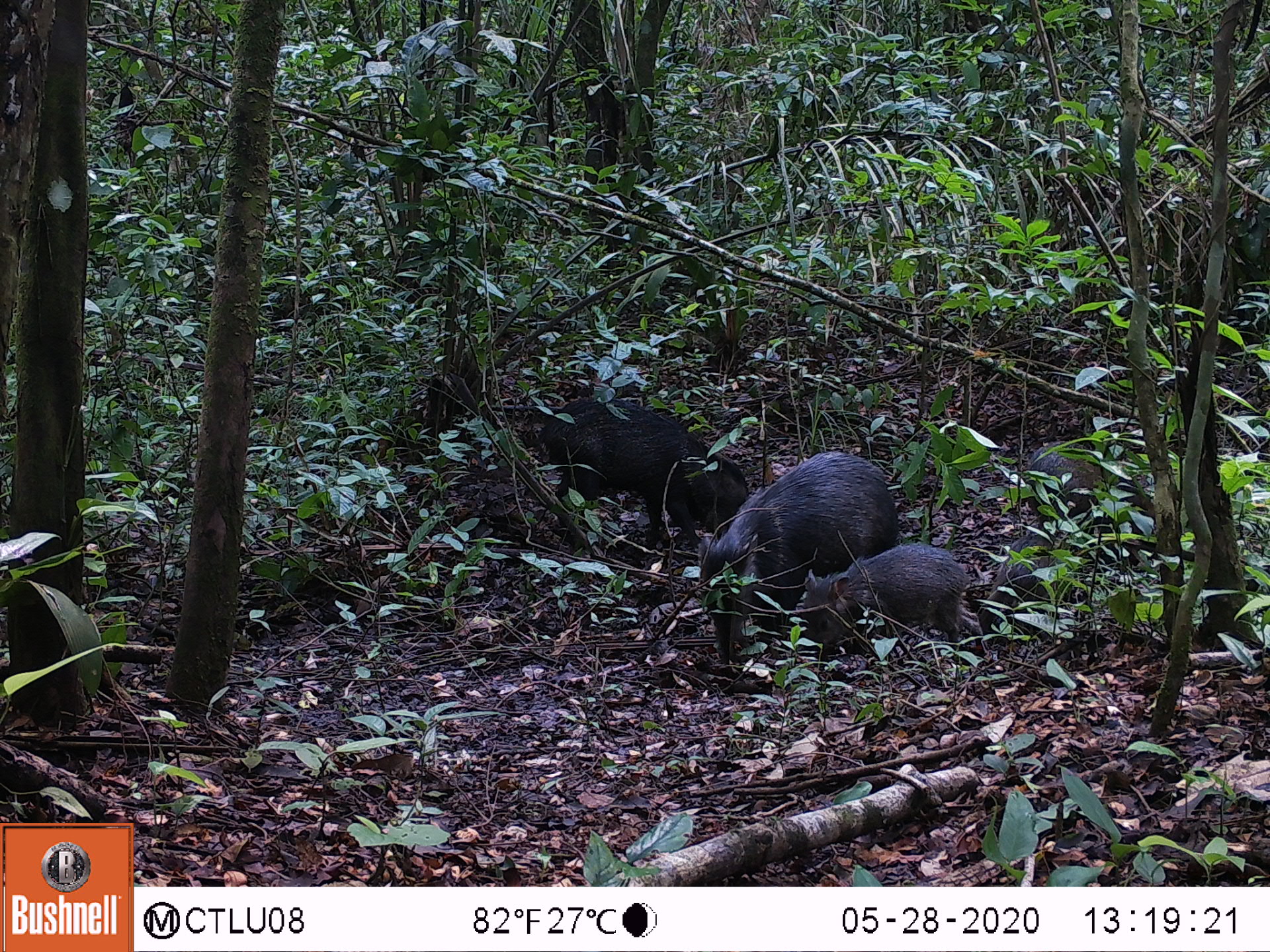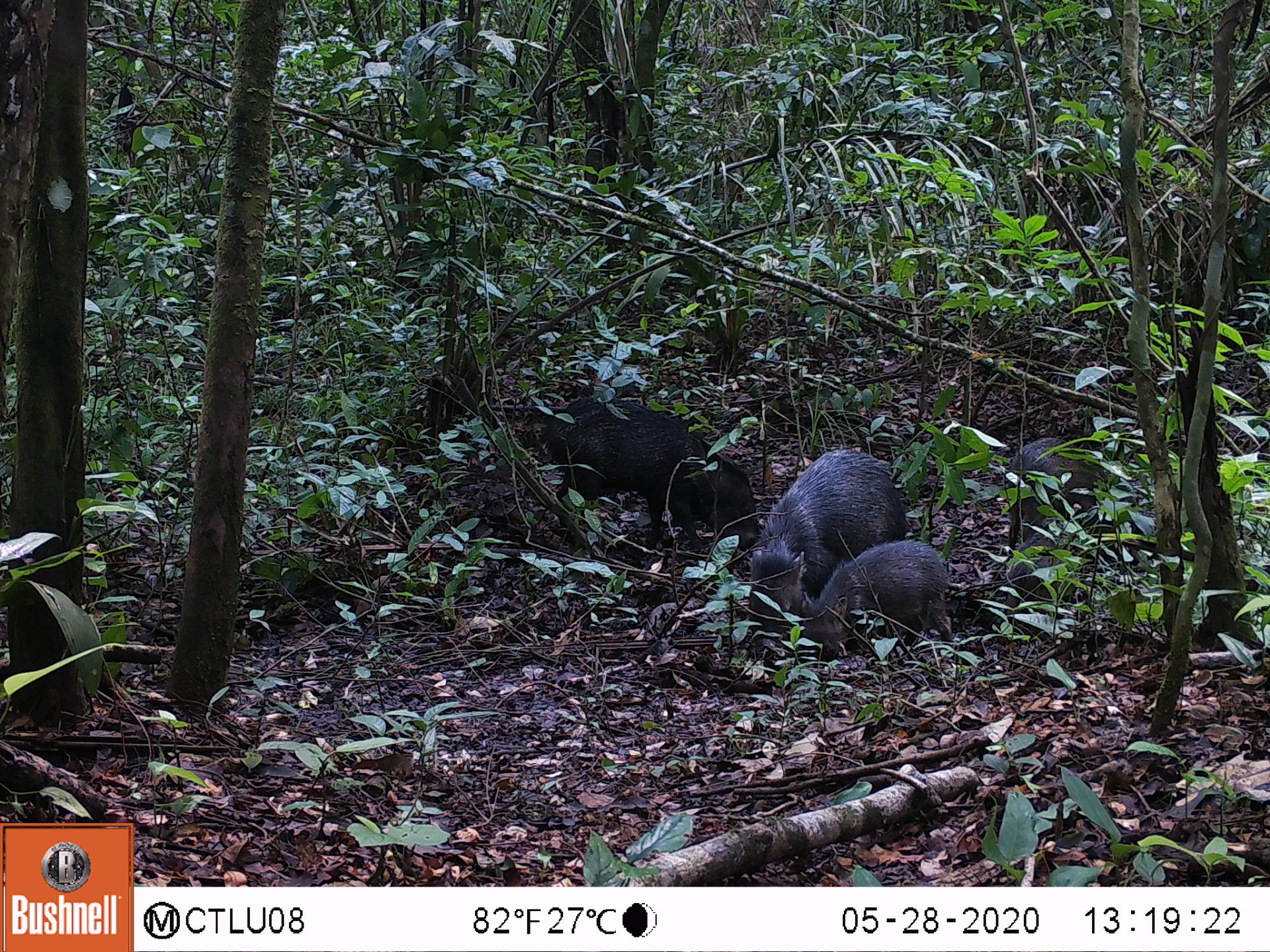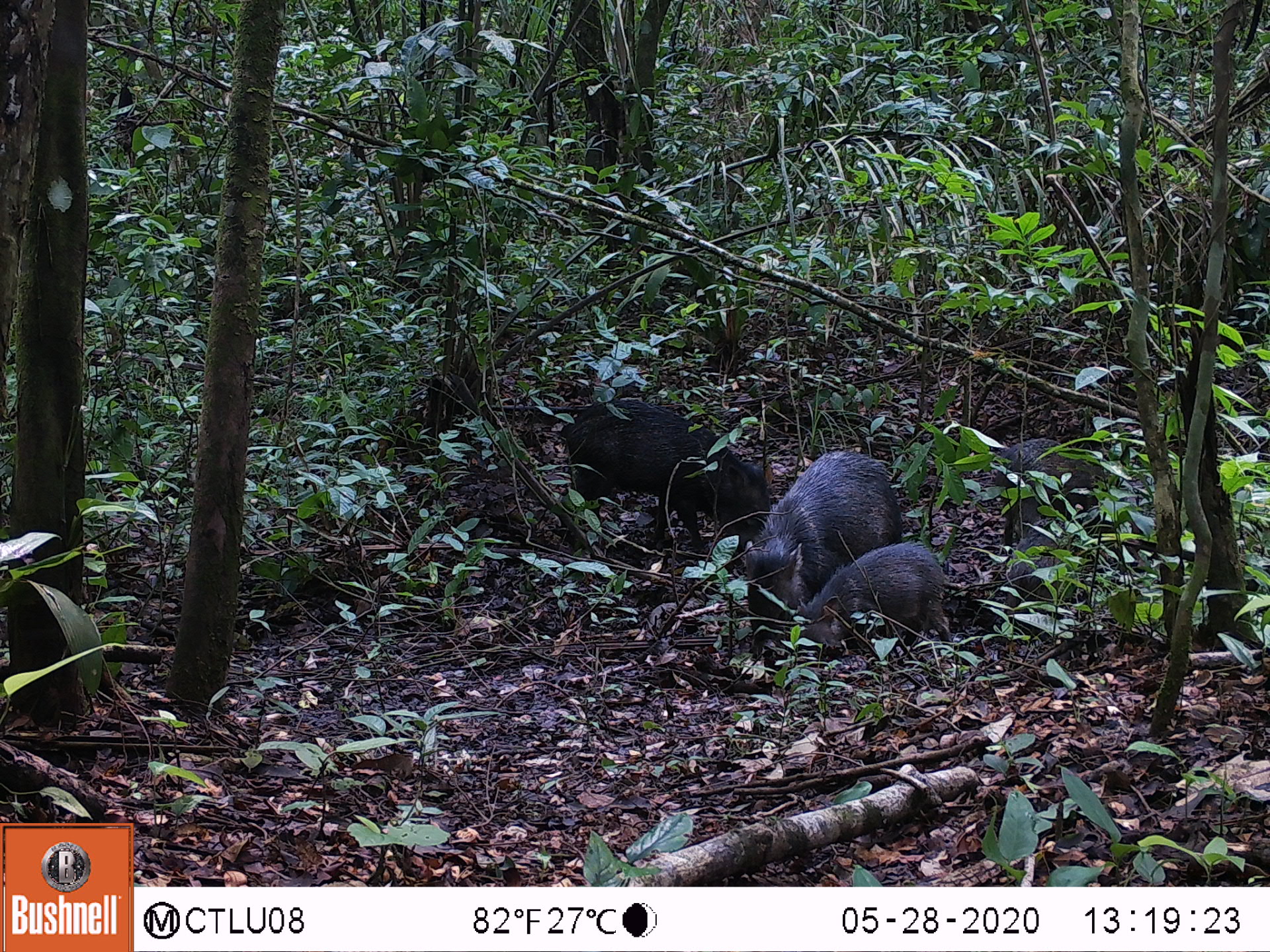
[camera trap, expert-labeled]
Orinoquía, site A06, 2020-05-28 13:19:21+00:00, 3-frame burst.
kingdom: Animalia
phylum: Chordata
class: Mammalia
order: Artiodactyla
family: Tayassuidae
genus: Pecari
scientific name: Pecari tajacu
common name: collared peccary